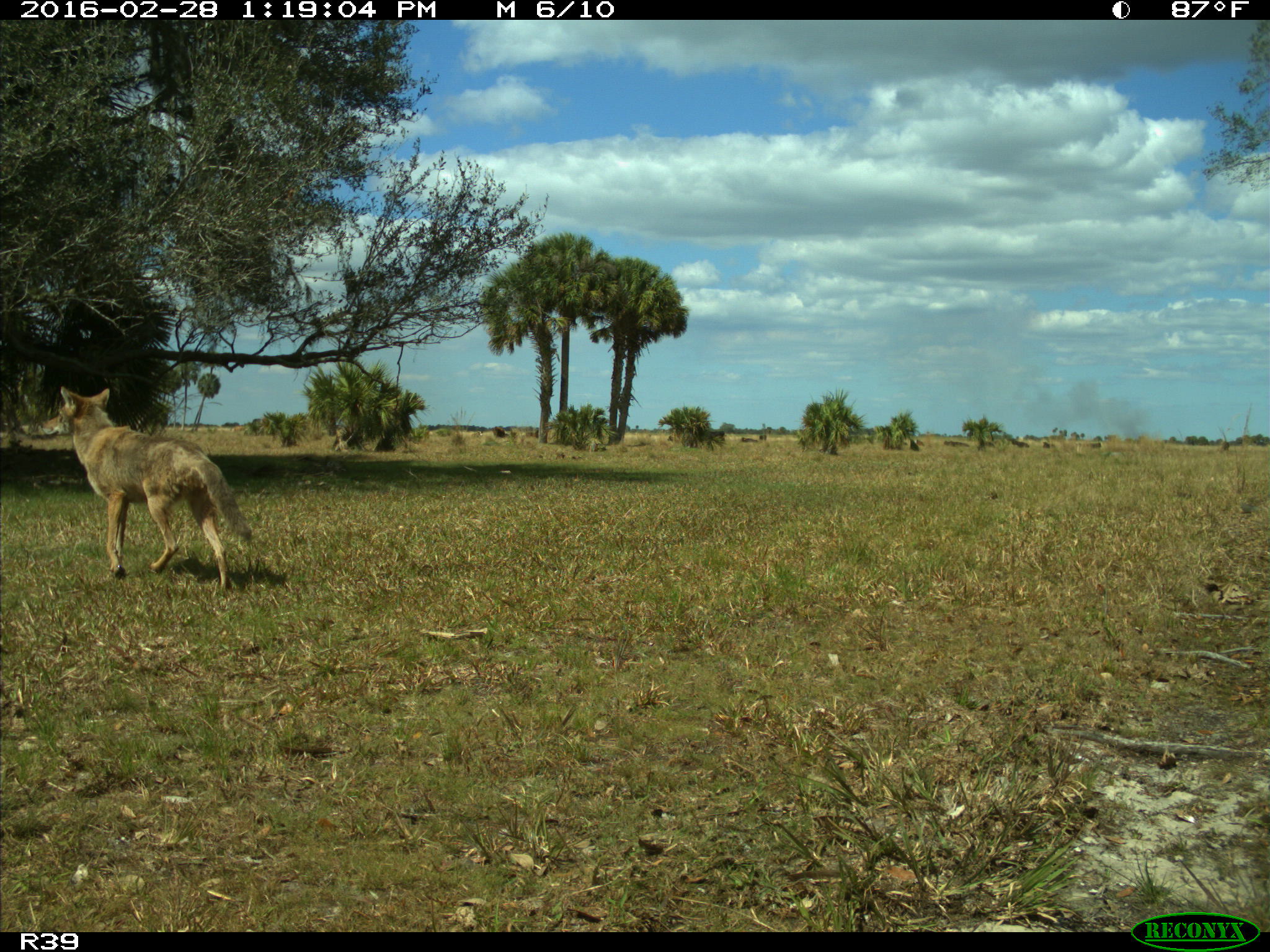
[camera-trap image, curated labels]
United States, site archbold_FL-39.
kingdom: Animalia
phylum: Chordata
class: Mammalia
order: Carnivora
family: Canidae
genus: Canis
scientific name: Canis latrans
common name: coyote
Canis latrans (coyote).